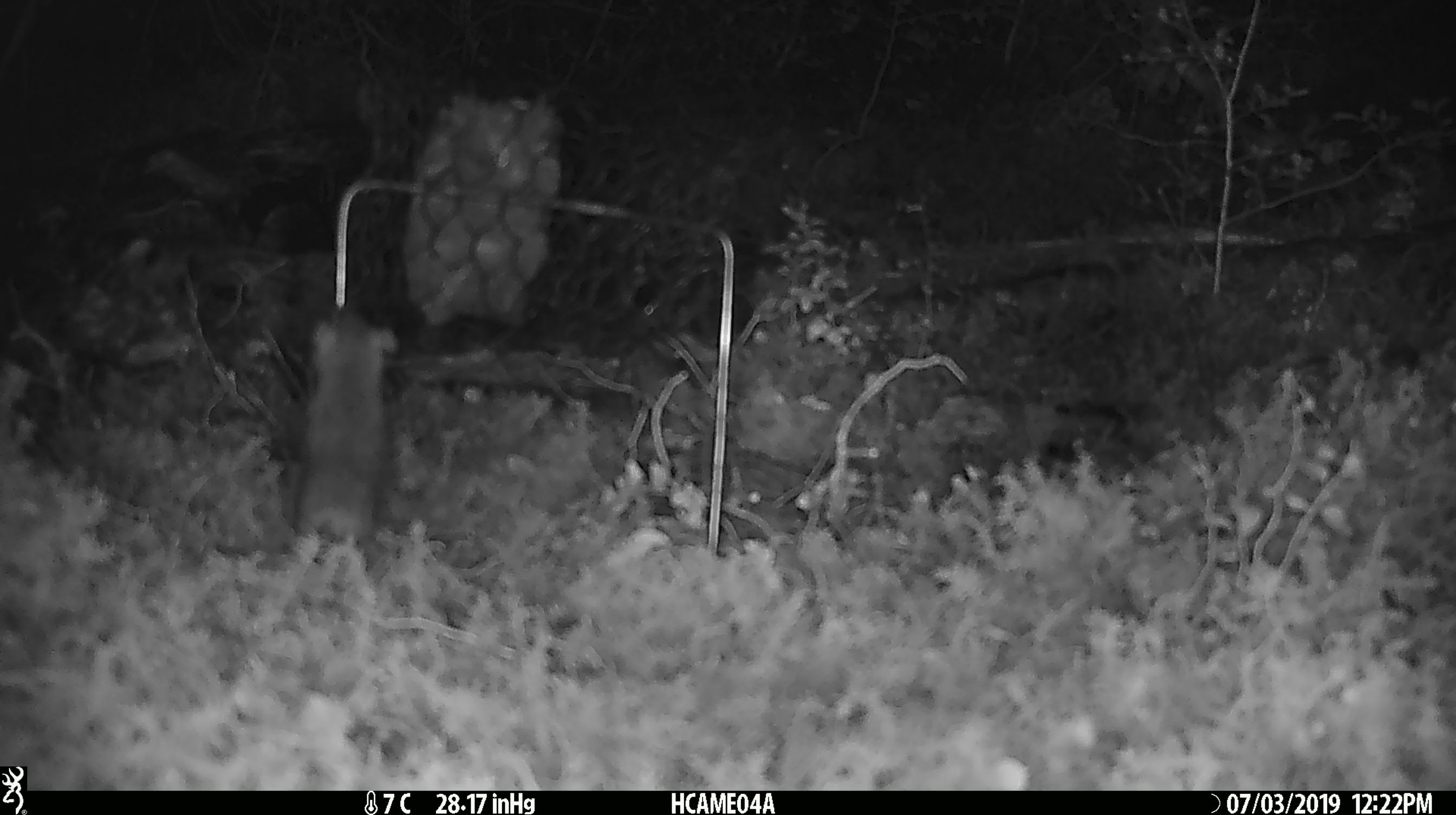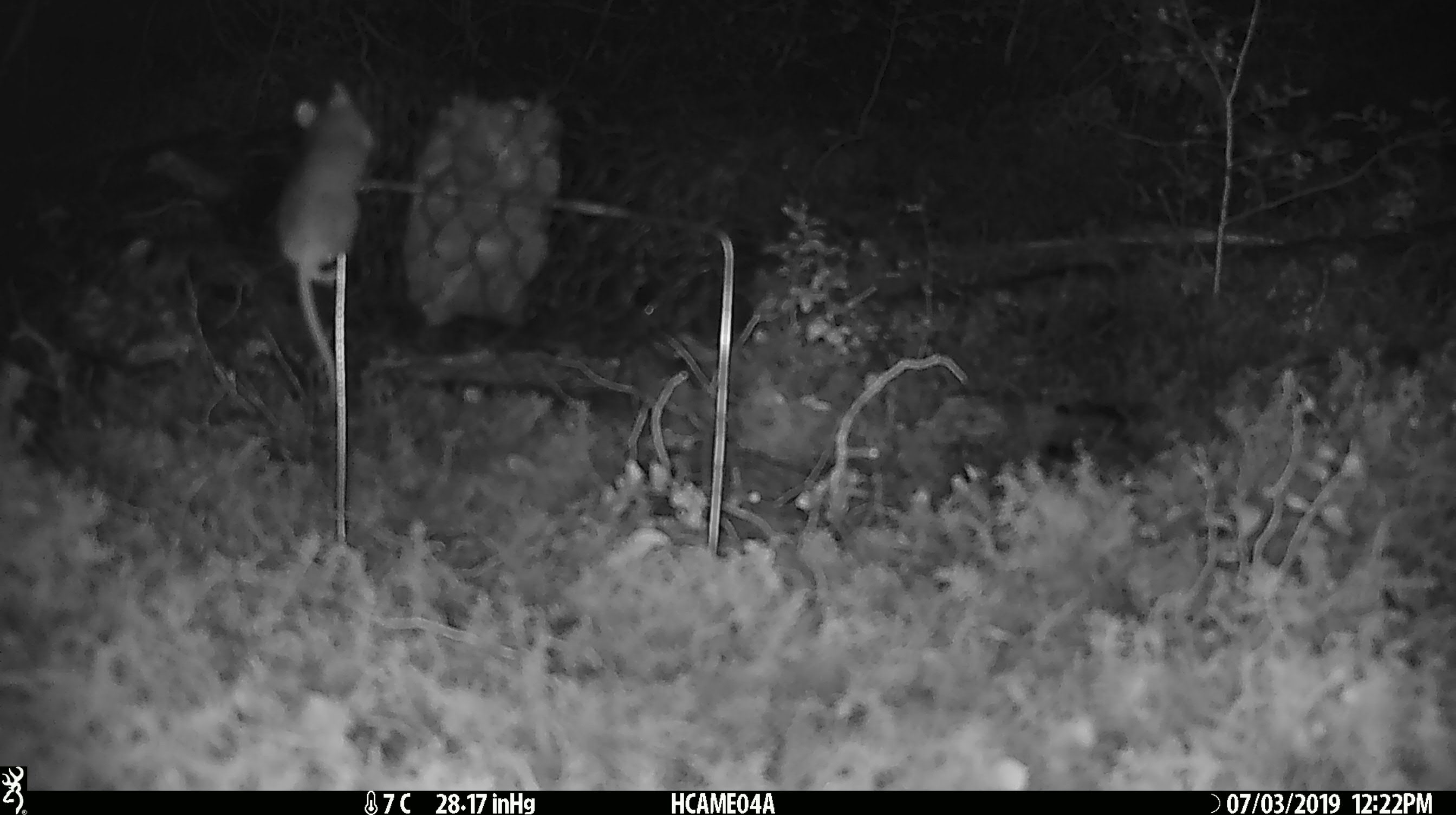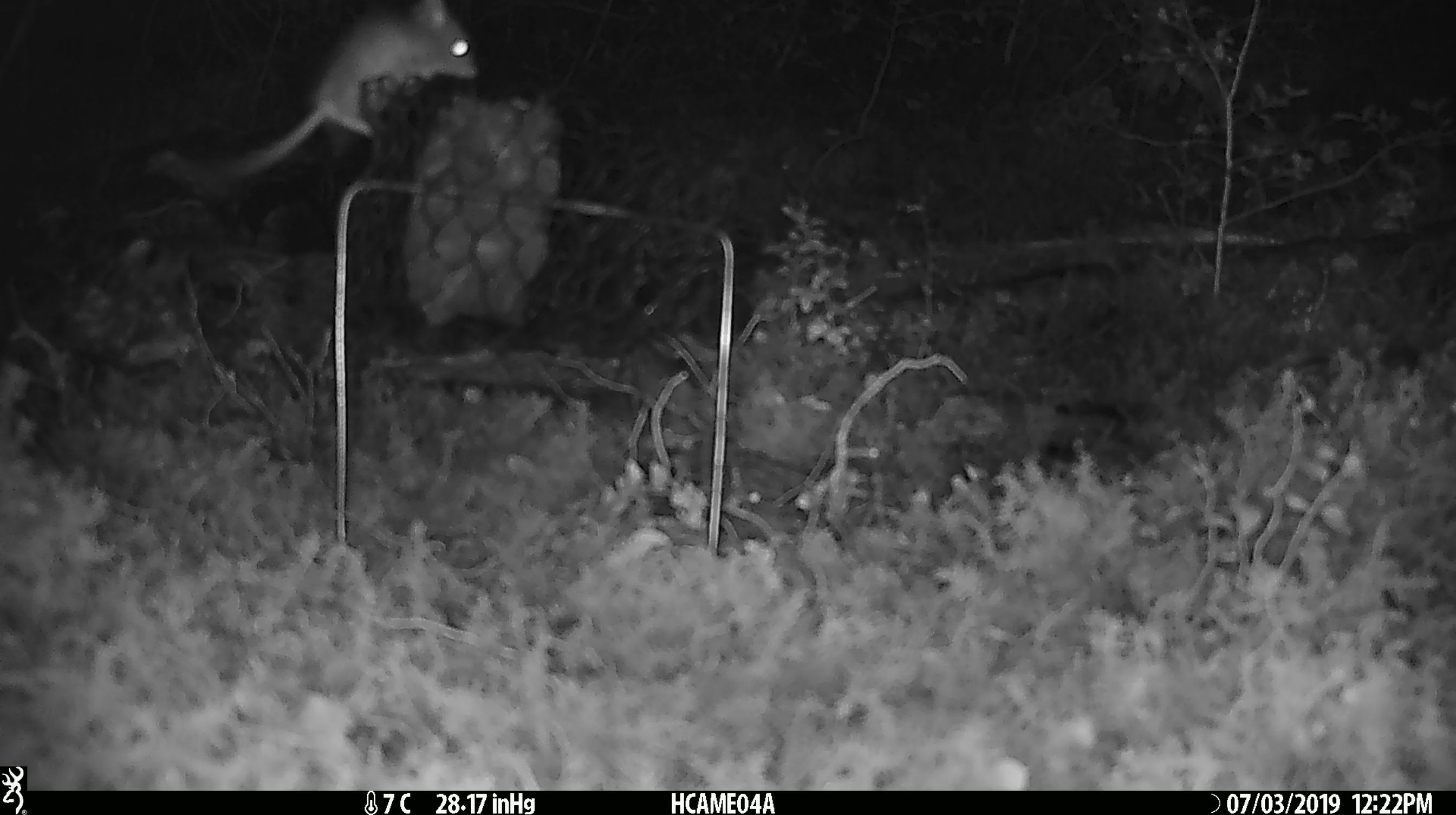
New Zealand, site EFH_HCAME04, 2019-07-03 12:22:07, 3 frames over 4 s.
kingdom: Animalia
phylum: Chordata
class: Mammalia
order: Rodentia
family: Muridae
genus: Mus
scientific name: Mus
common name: mouse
Mouse (Mus).